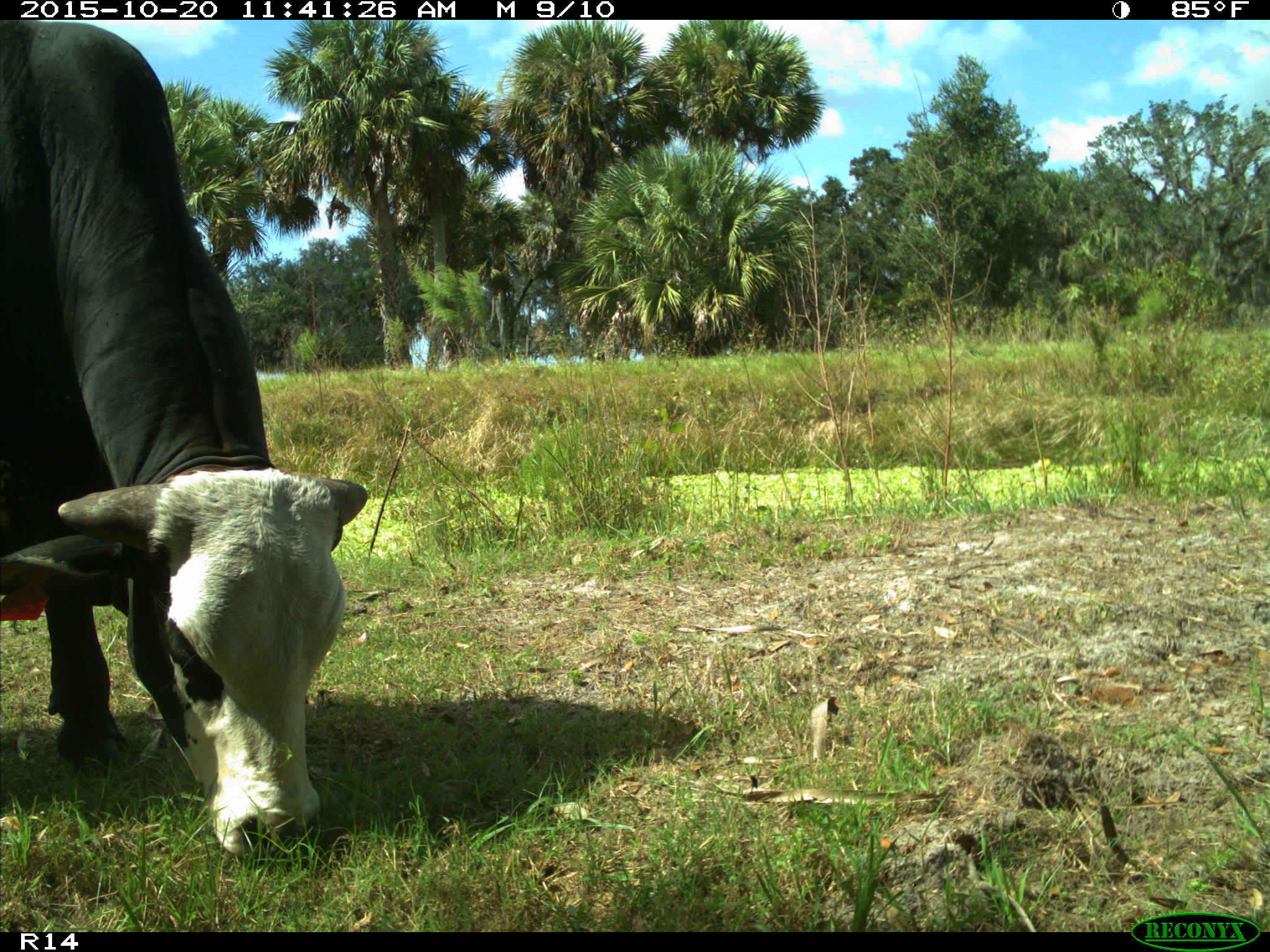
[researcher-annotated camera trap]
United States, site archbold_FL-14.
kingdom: Animalia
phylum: Chordata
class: Mammalia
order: Artiodactyla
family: Bovidae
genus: Bos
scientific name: Bos taurus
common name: domestic cow